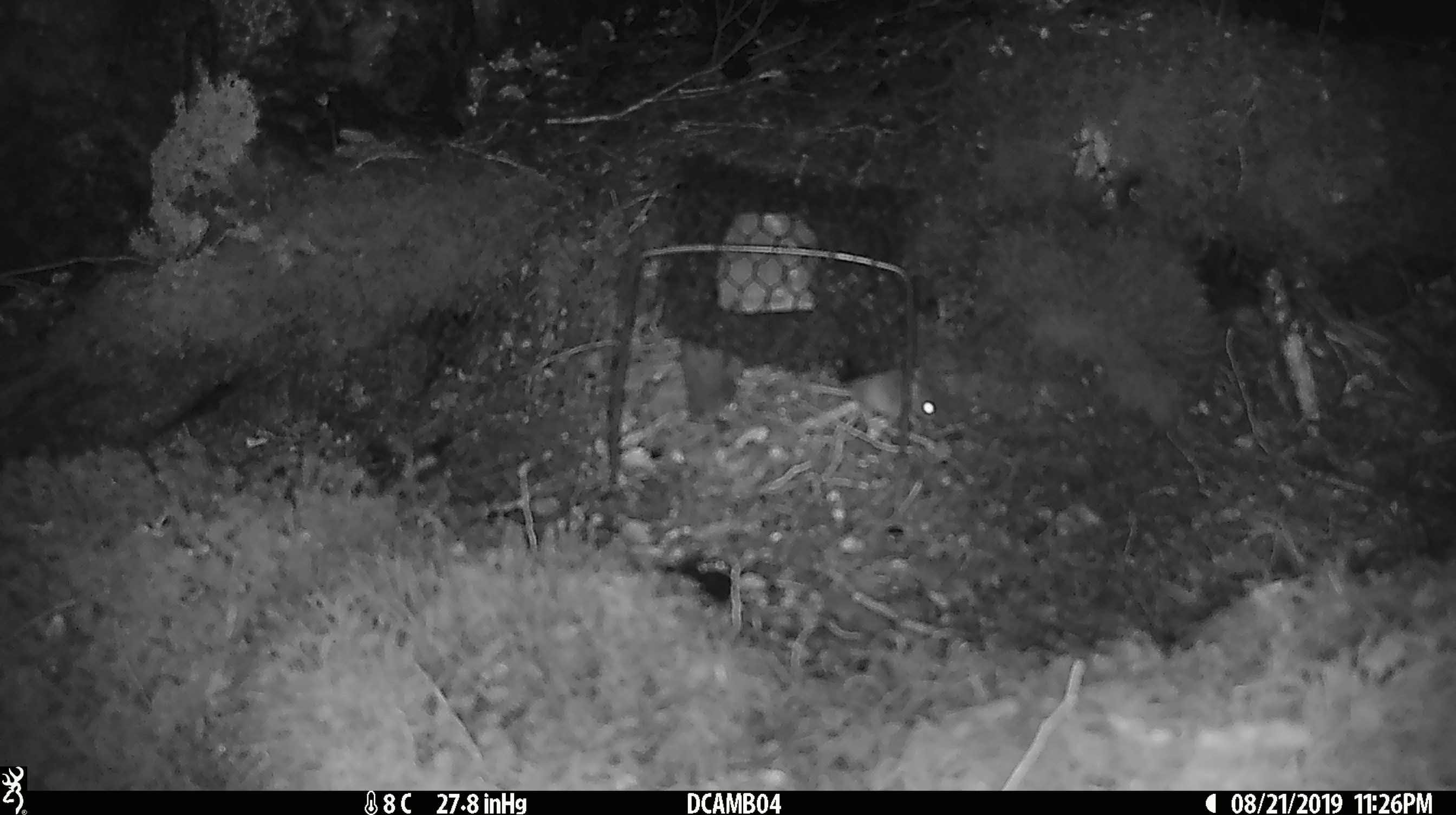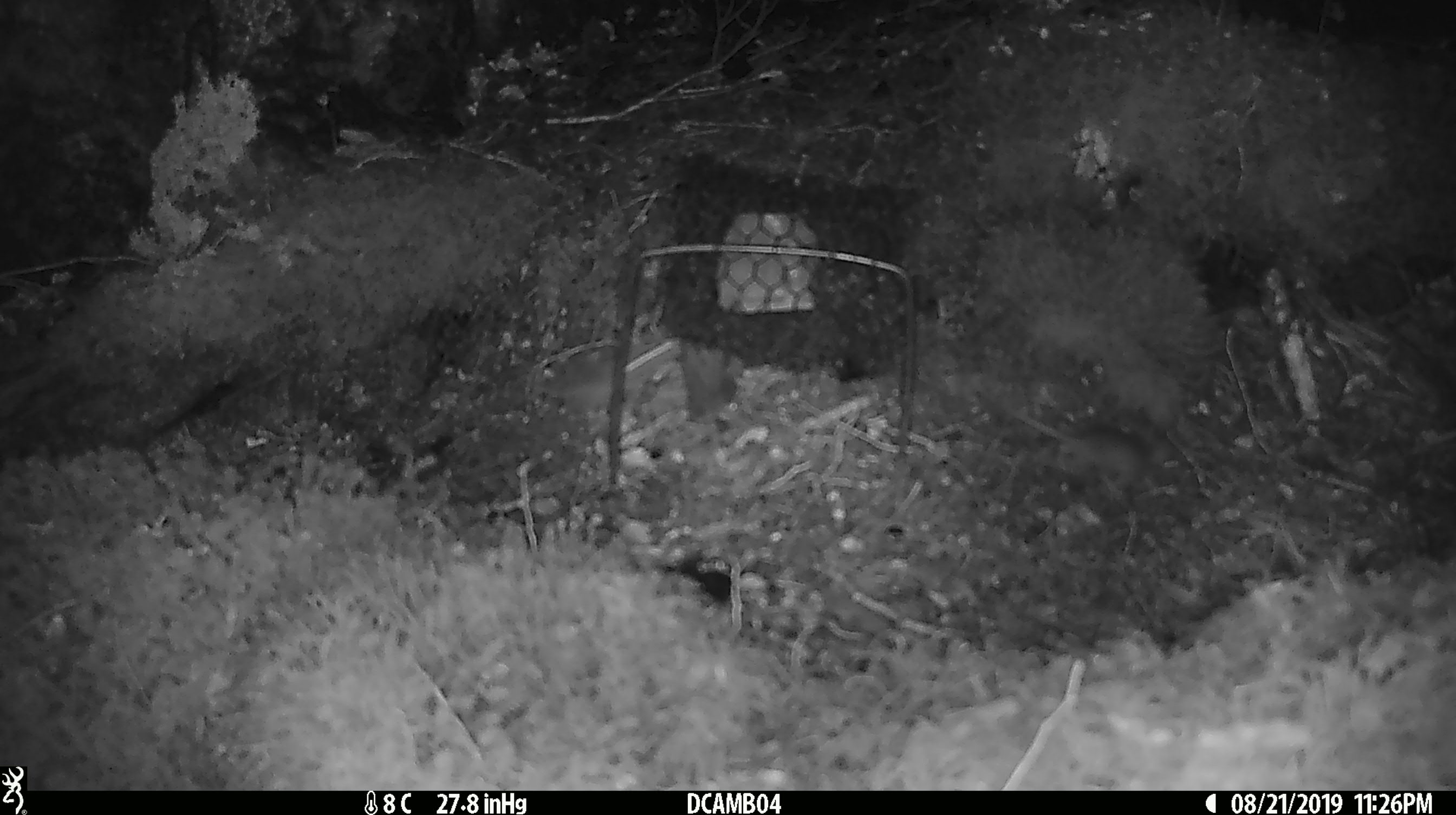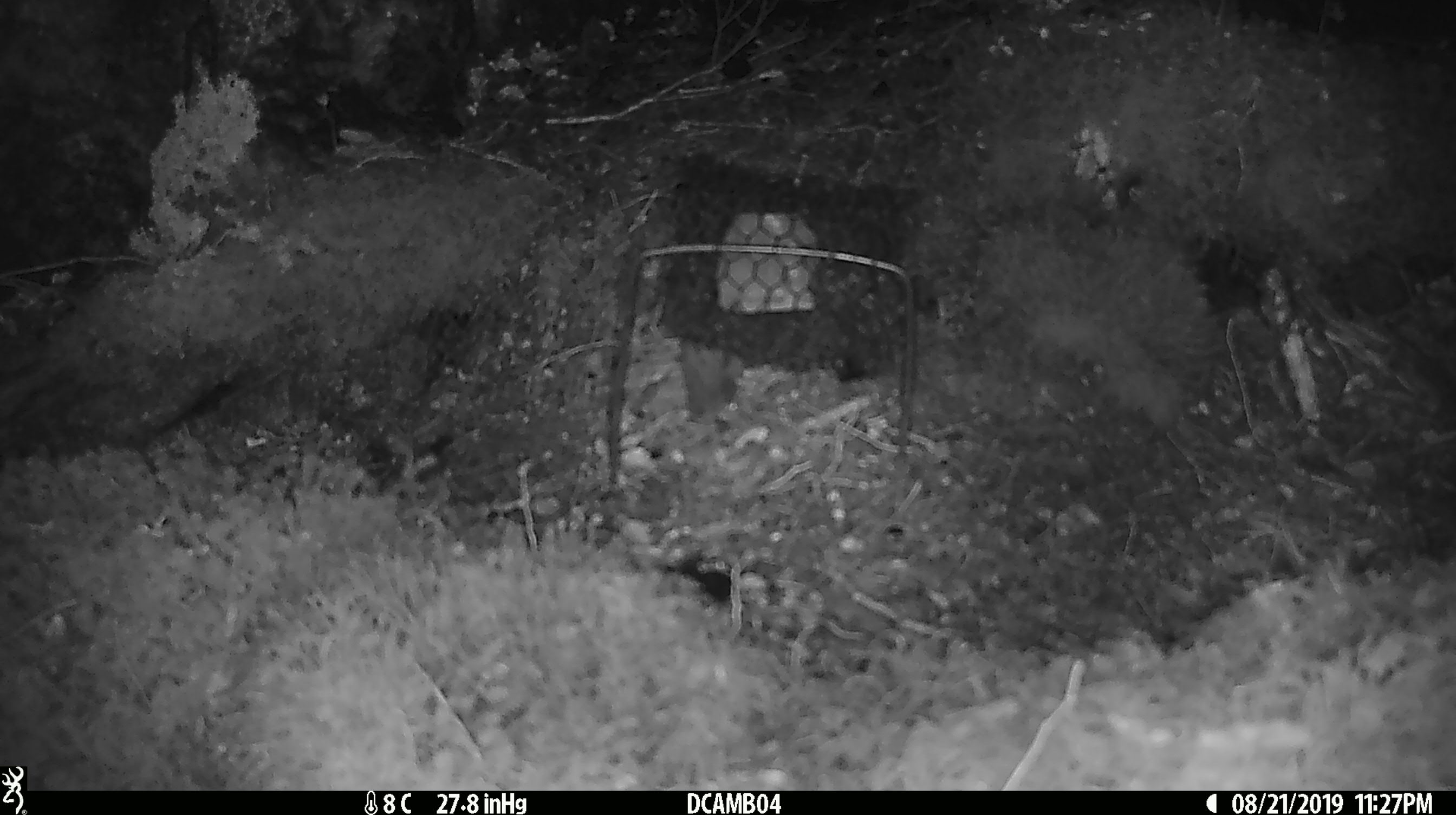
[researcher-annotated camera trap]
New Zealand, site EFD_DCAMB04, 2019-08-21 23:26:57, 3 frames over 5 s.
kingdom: Animalia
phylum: Chordata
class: Mammalia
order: Rodentia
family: Muridae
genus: Mus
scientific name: Mus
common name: mouse